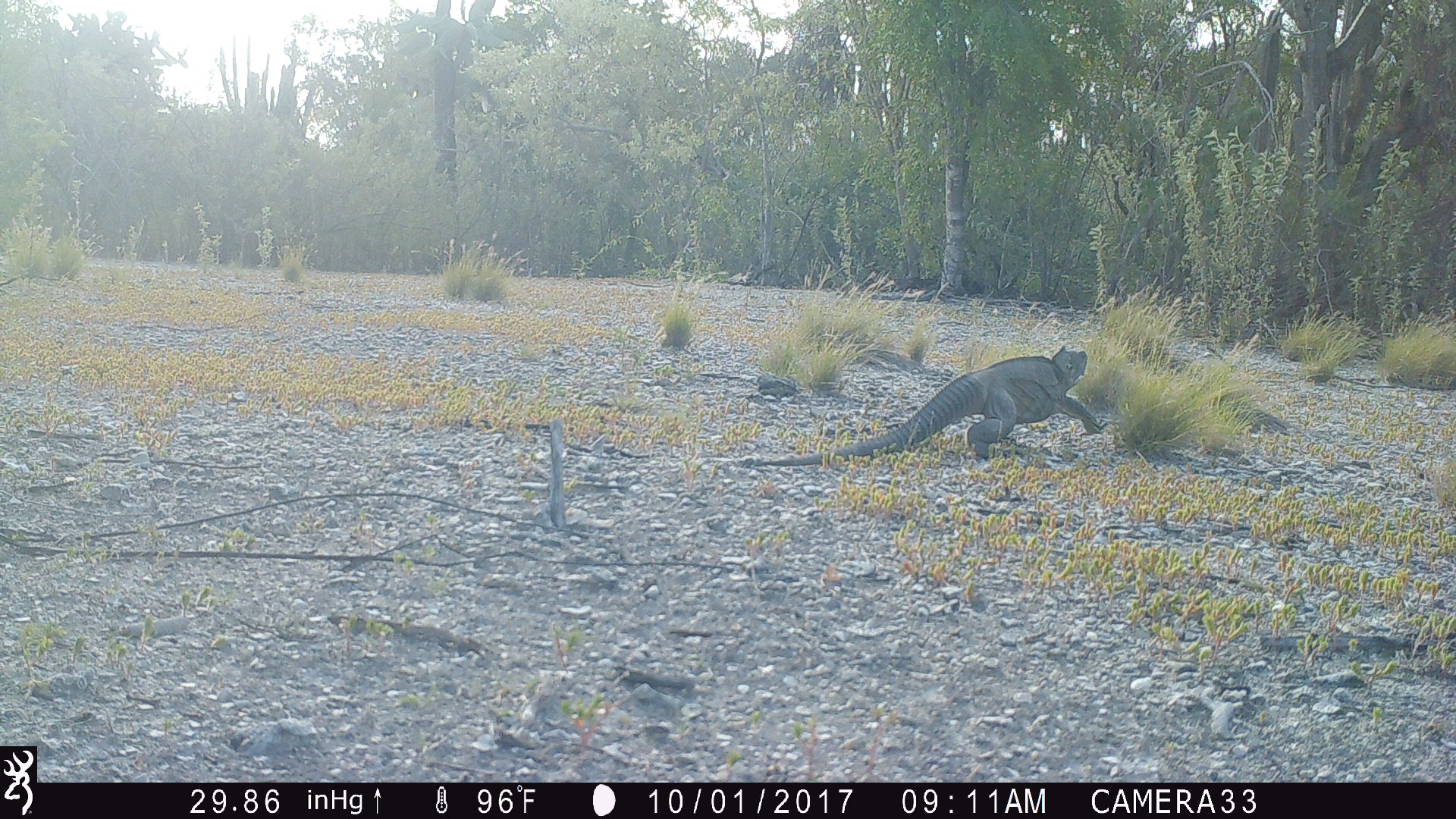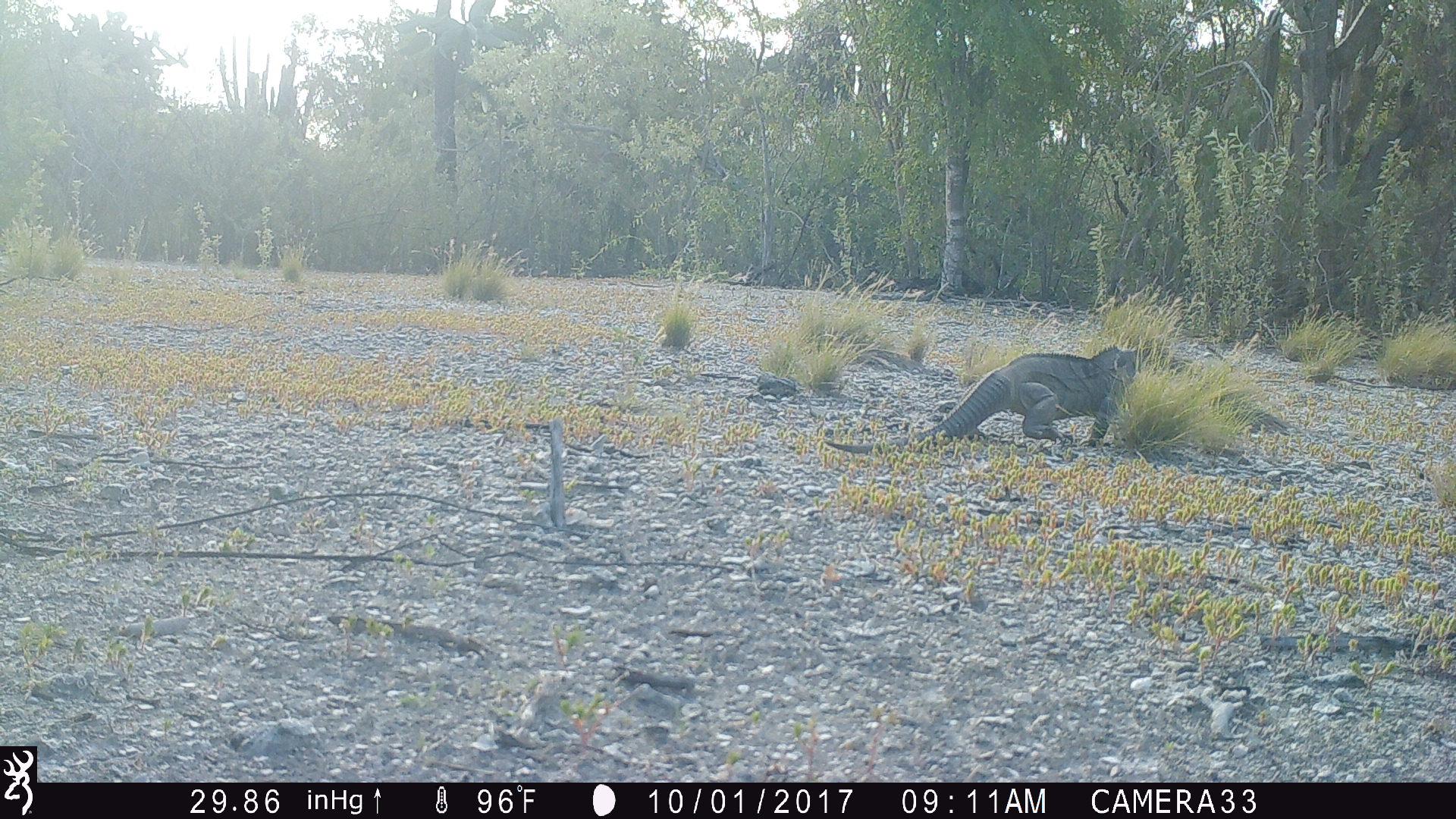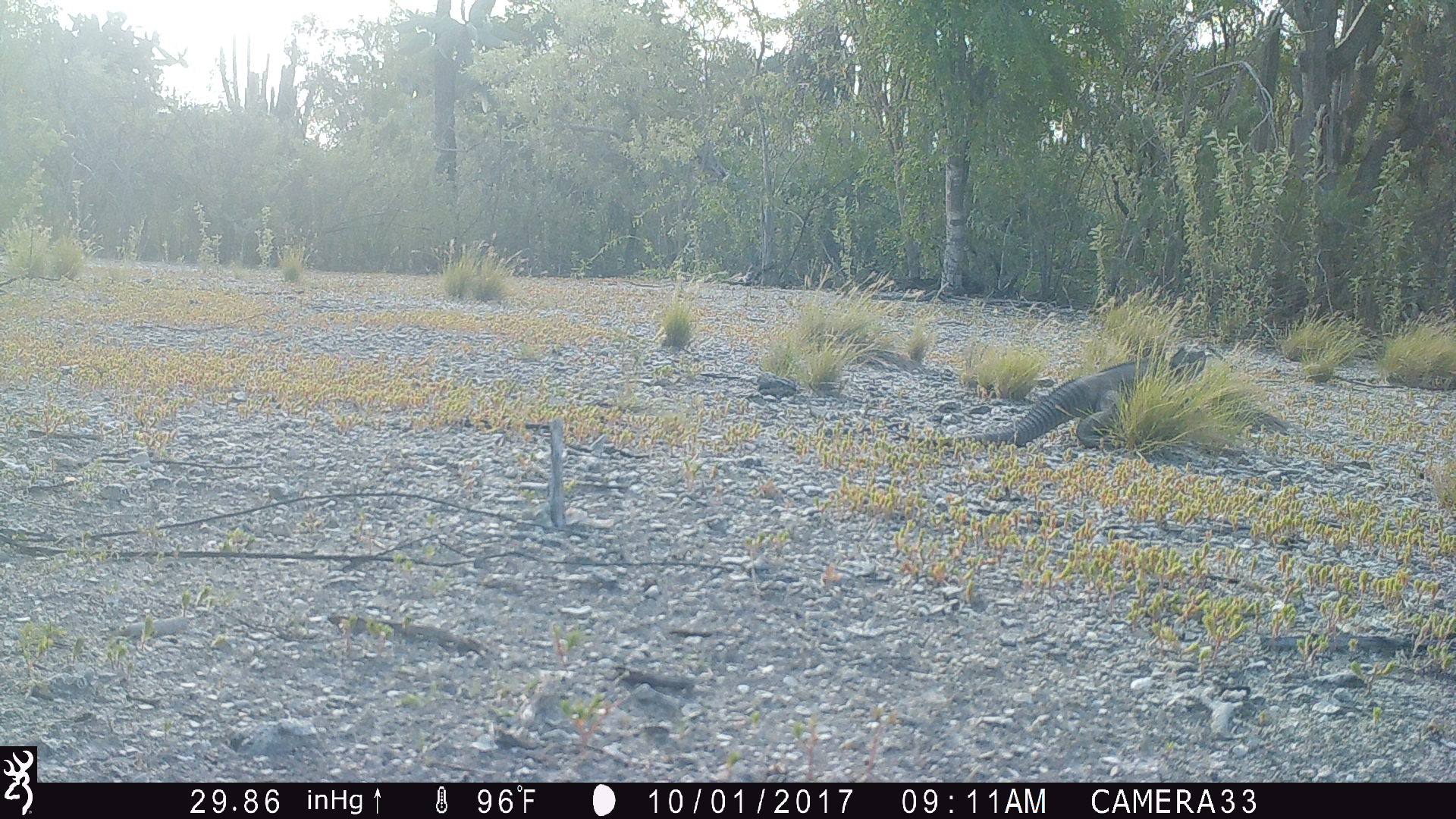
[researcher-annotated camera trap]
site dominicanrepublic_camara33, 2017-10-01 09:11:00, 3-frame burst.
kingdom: Animalia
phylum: Chordata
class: Reptilia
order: Squamata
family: Iguanidae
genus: Iguana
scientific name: Iguana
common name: typical iguanas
Iguana (typical iguanas).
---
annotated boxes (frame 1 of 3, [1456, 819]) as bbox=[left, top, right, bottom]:
iguana: bbox=[798, 346, 1105, 468]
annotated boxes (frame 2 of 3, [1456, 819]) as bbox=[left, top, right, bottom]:
iguana: bbox=[827, 344, 1147, 457]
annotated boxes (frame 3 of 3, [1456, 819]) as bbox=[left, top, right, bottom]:
iguana: bbox=[895, 343, 1210, 464]